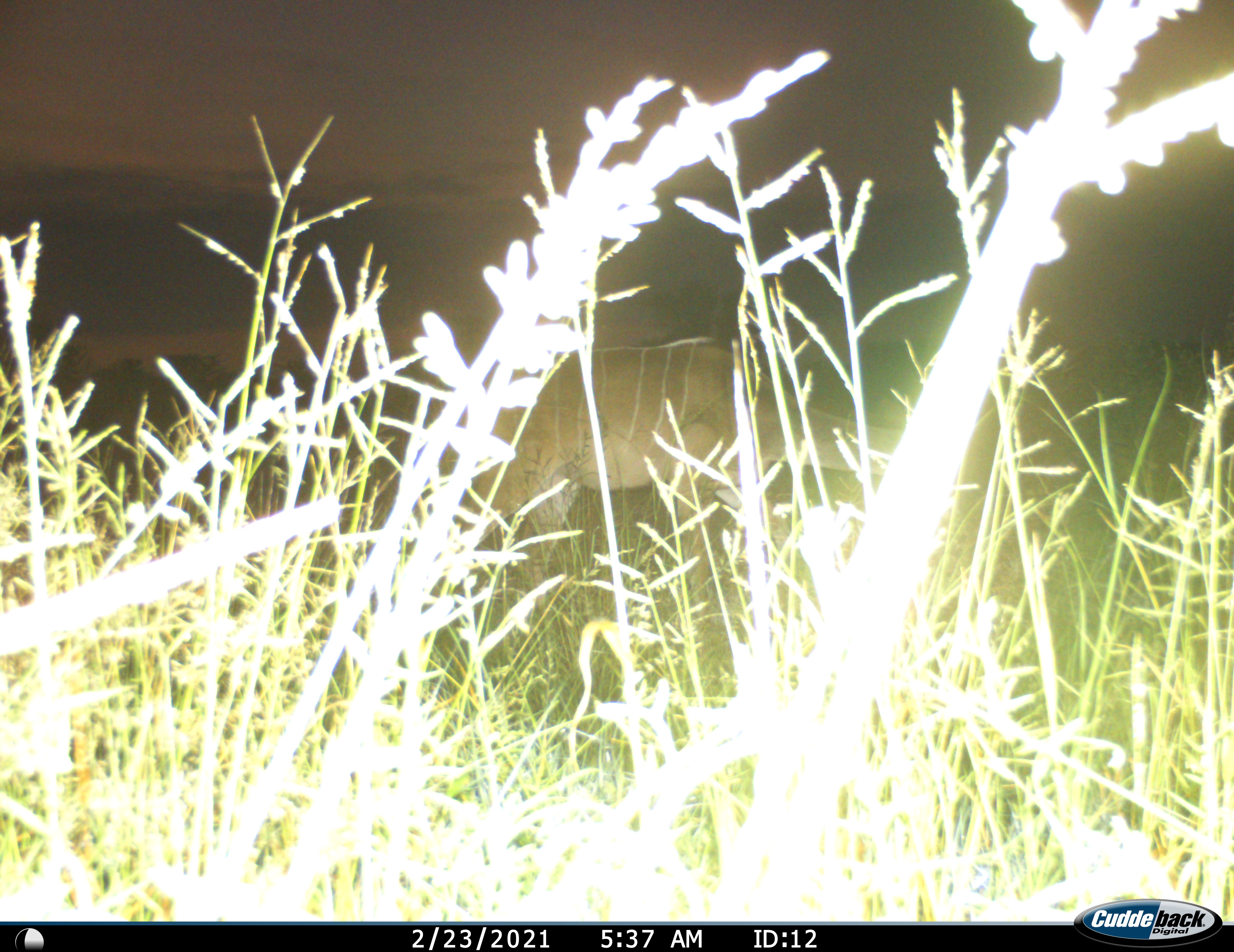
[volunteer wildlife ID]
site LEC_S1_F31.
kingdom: Animalia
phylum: Chordata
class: Mammalia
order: Artiodactyla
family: Bovidae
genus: Tragelaphus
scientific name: Tragelaphus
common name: kudu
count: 1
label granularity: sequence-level